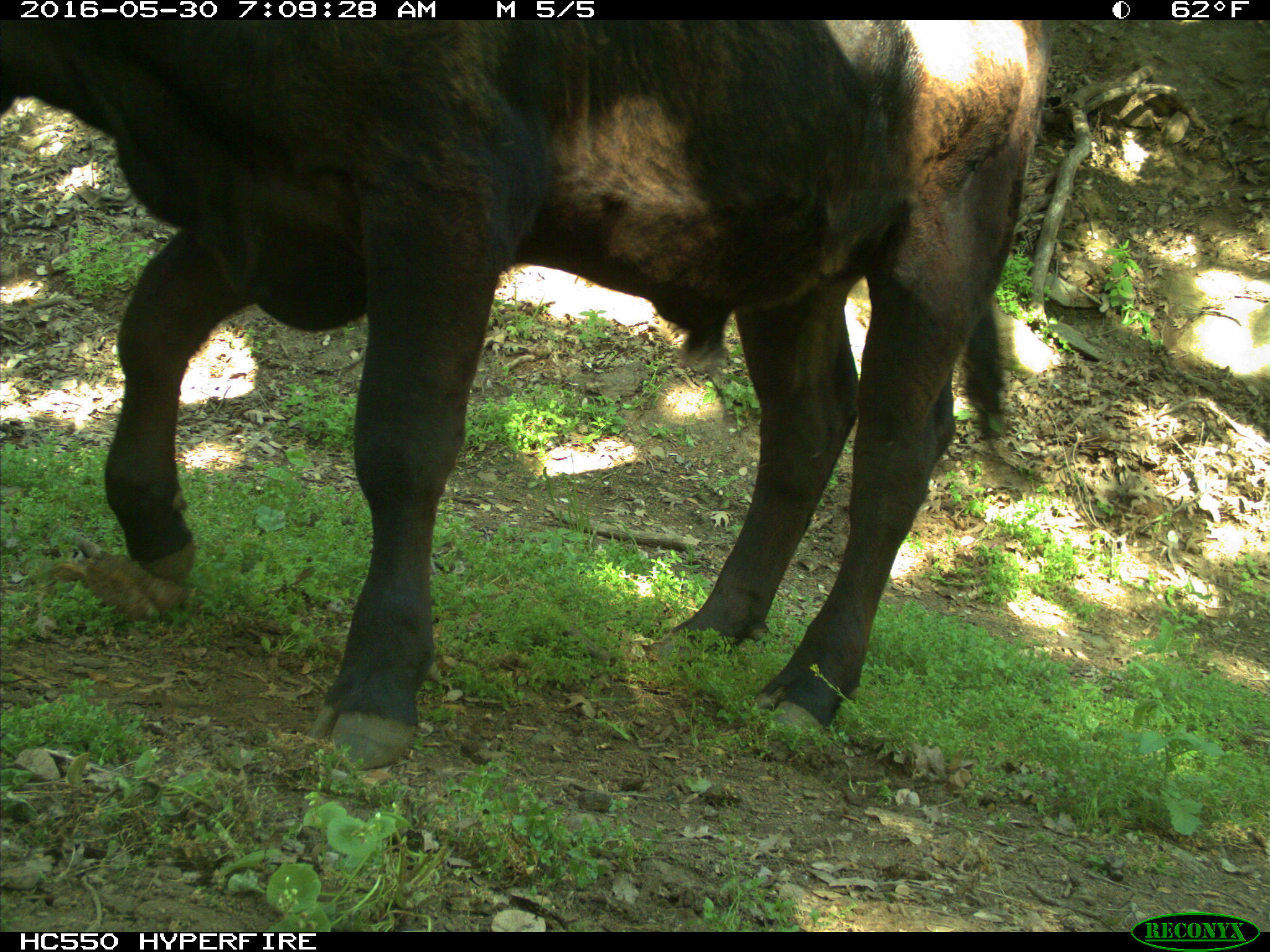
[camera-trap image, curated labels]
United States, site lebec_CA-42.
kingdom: Animalia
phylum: Chordata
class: Mammalia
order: Artiodactyla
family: Bovidae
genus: Bos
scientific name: Bos taurus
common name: domestic cow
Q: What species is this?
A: Bos taurus (domestic cow).